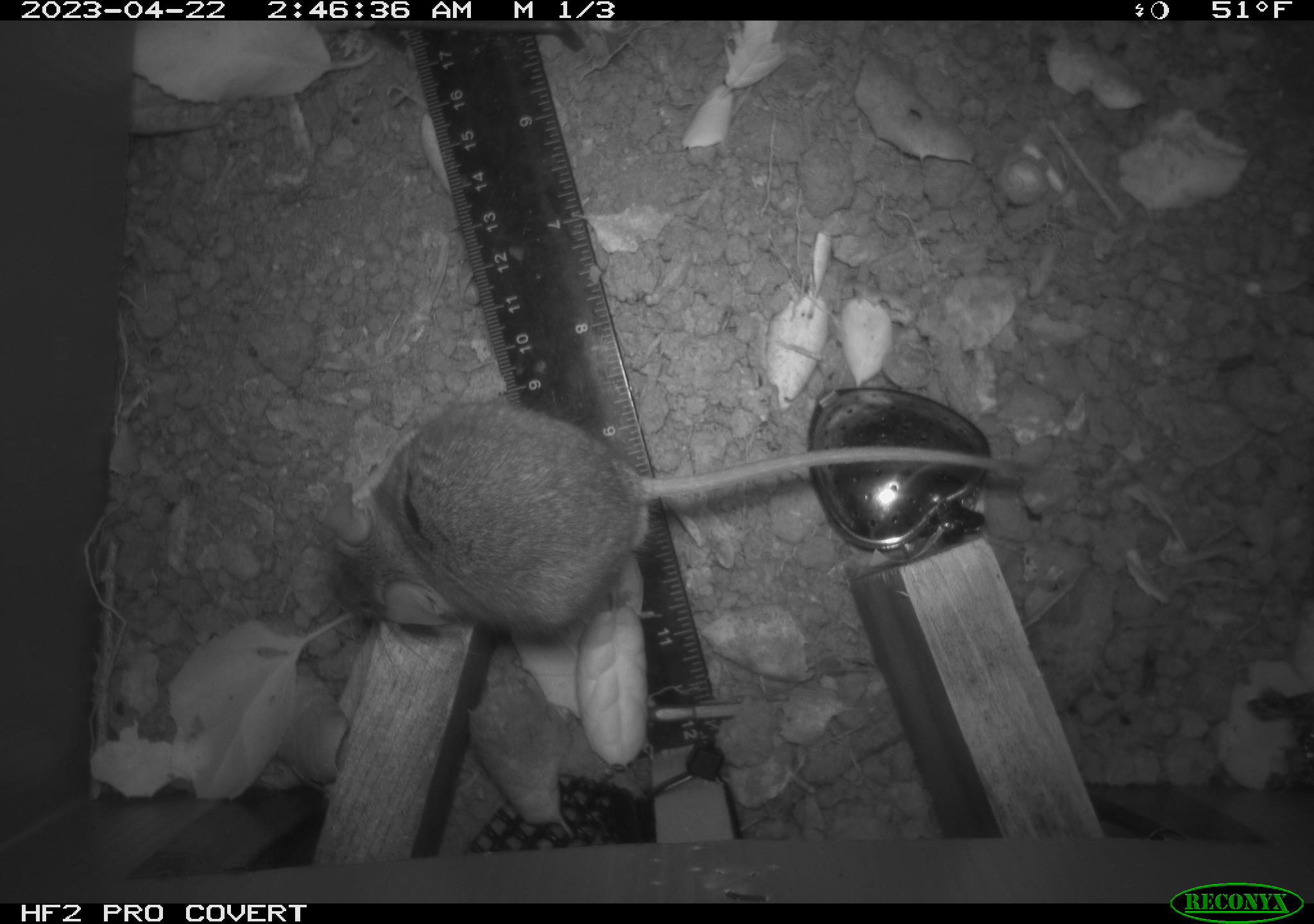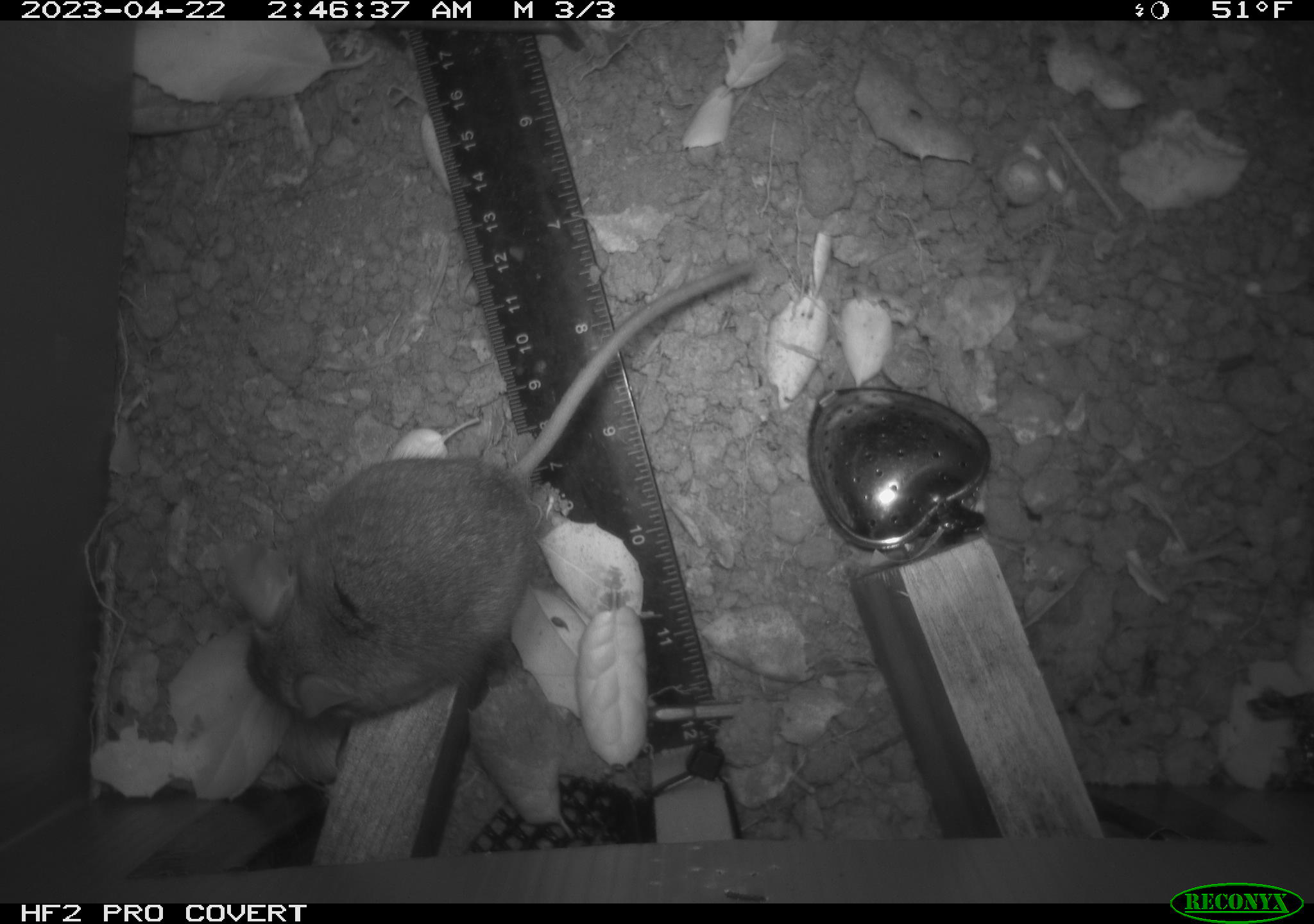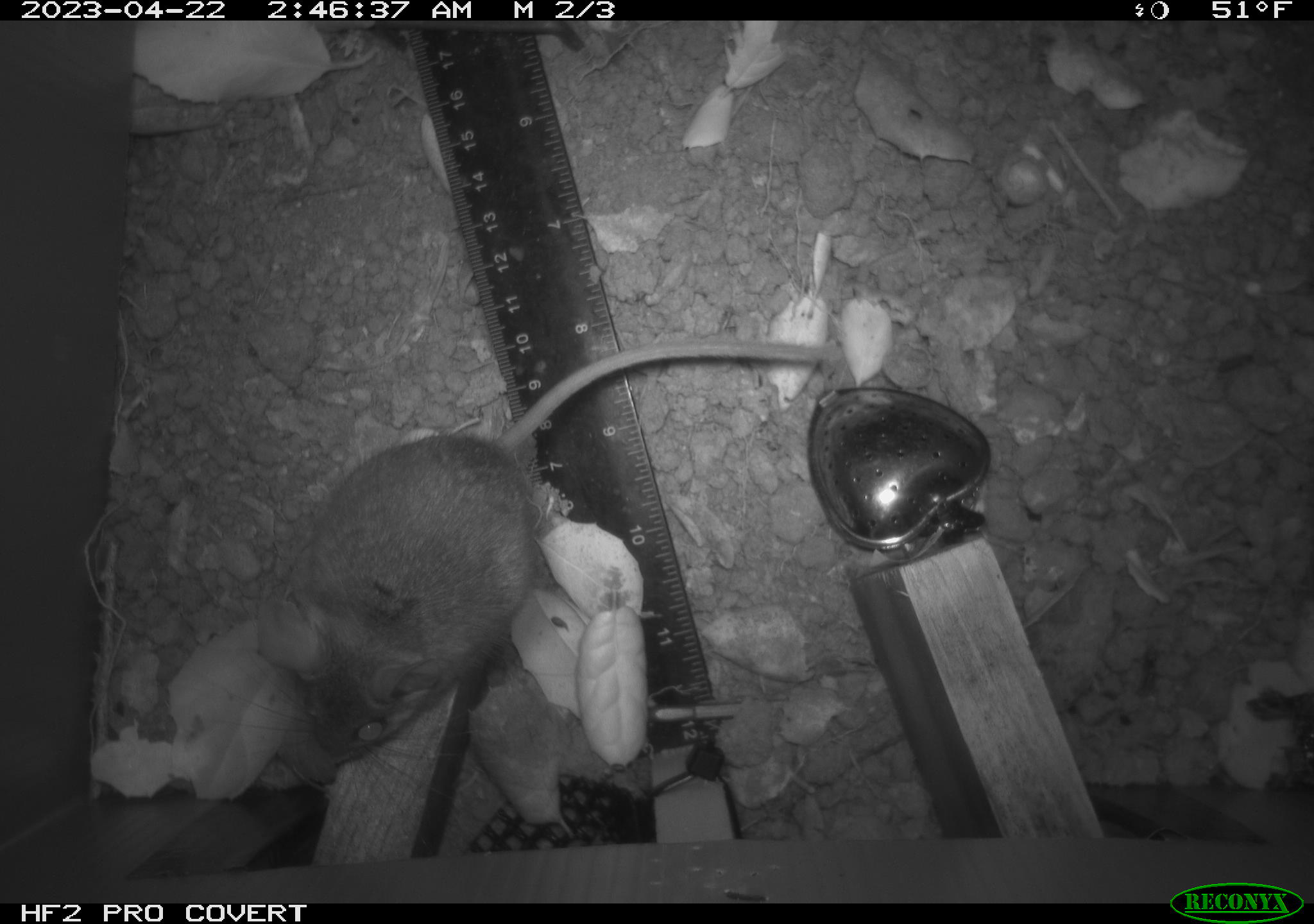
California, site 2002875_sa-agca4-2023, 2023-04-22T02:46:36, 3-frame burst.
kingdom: Animalia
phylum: Chordata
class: Mammalia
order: Rodentia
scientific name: Rodentia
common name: mouse species